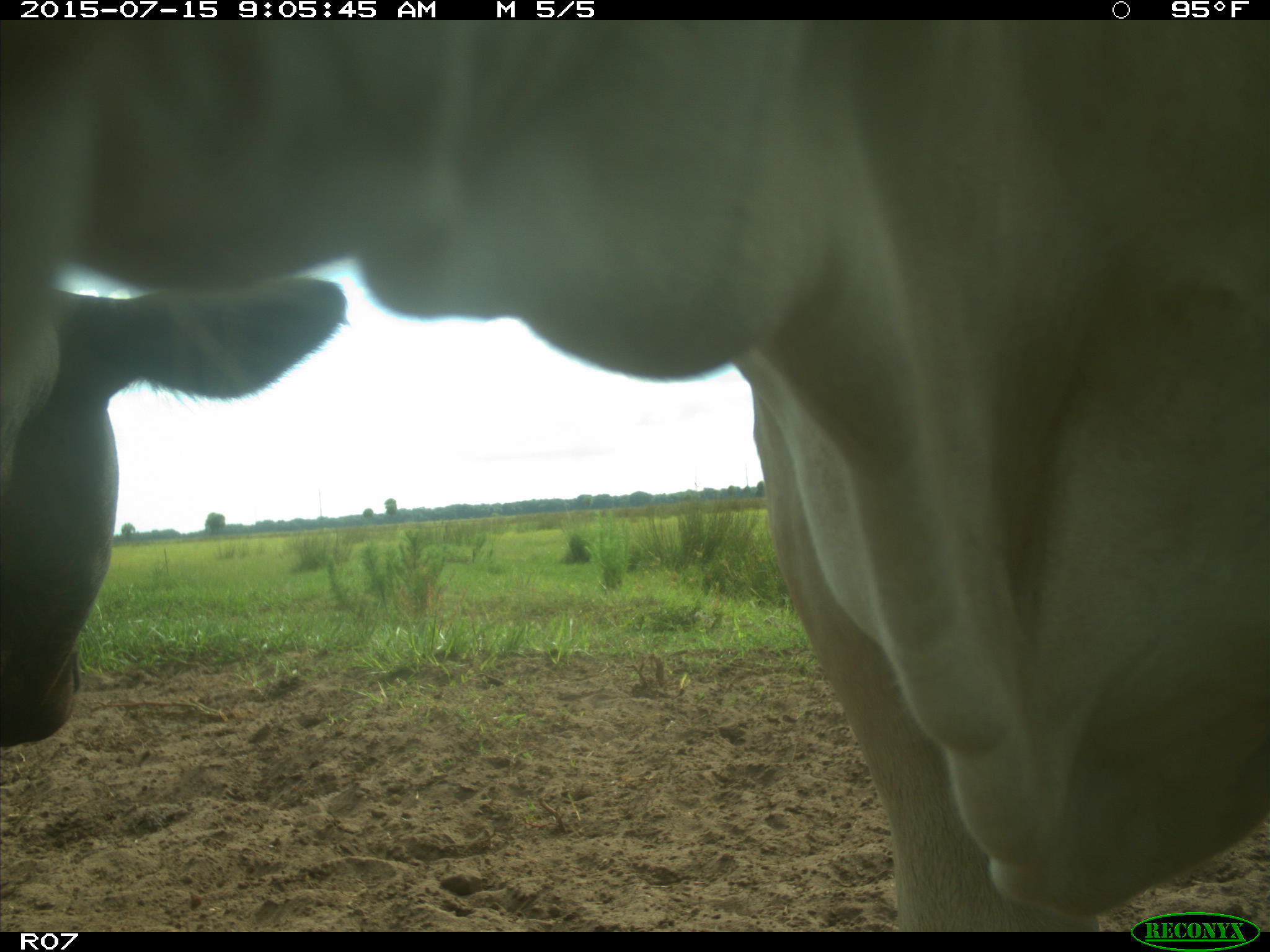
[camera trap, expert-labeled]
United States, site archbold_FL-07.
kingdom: Animalia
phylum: Chordata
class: Mammalia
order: Artiodactyla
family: Bovidae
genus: Bos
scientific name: Bos taurus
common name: domestic cow